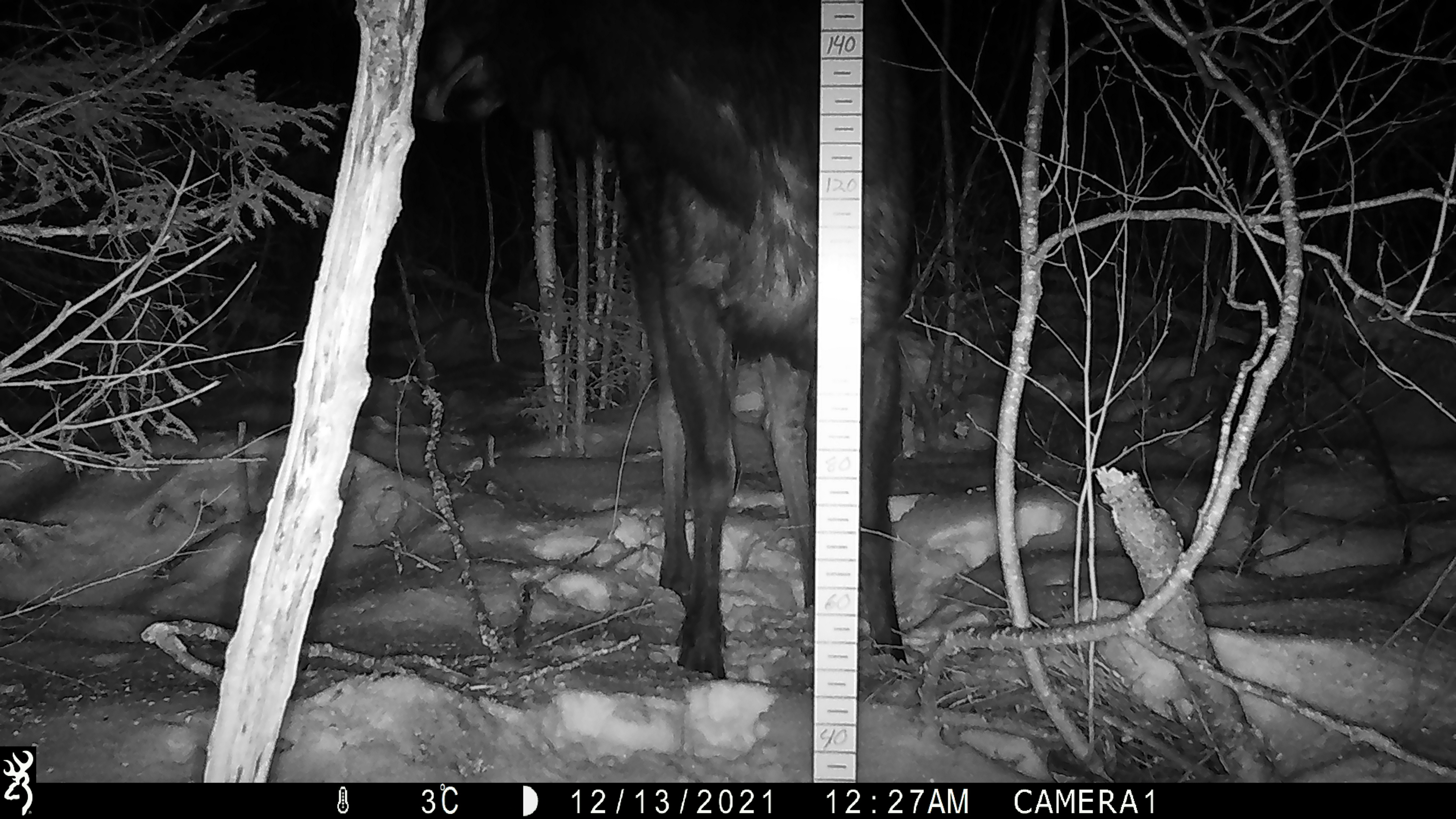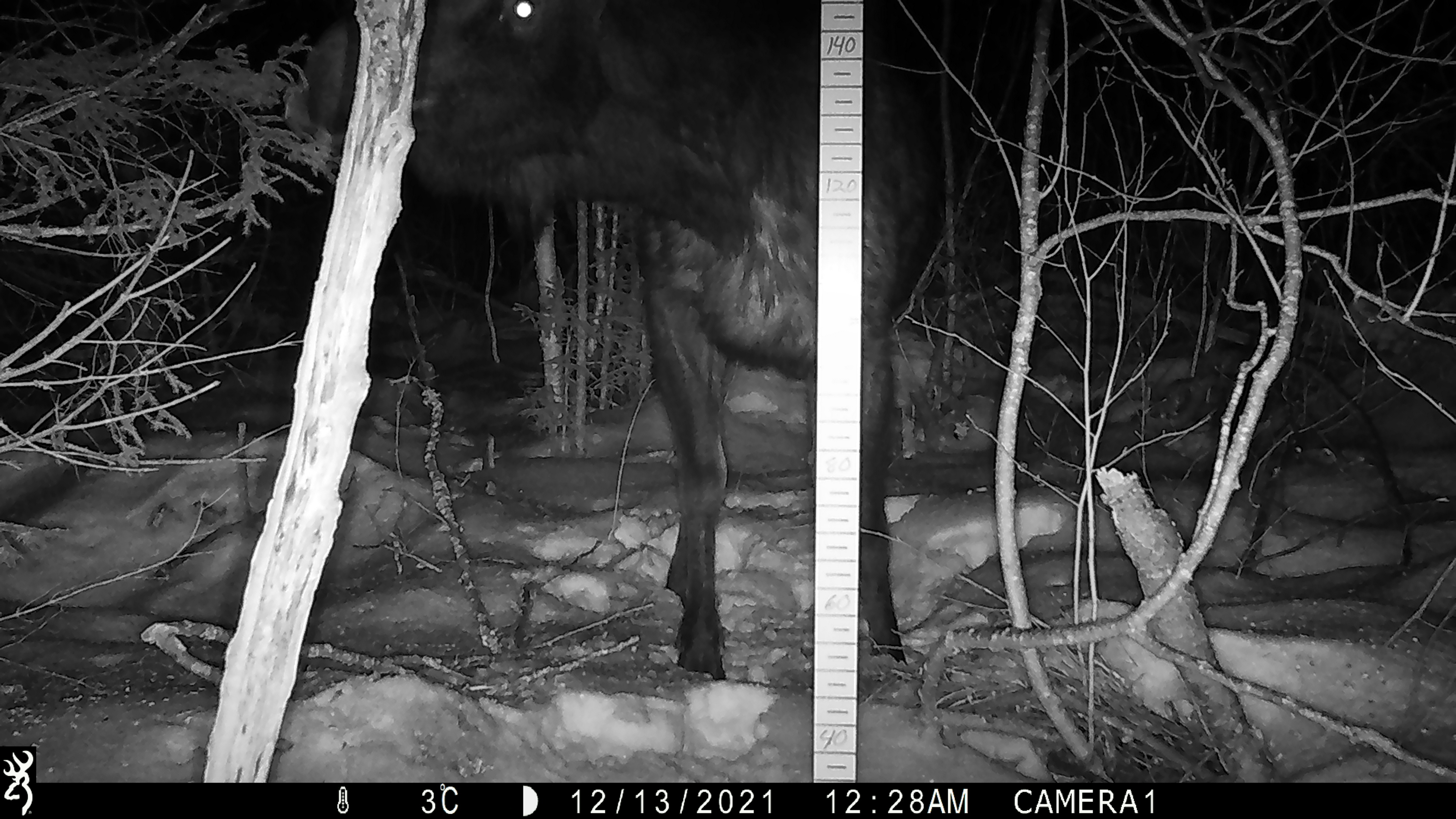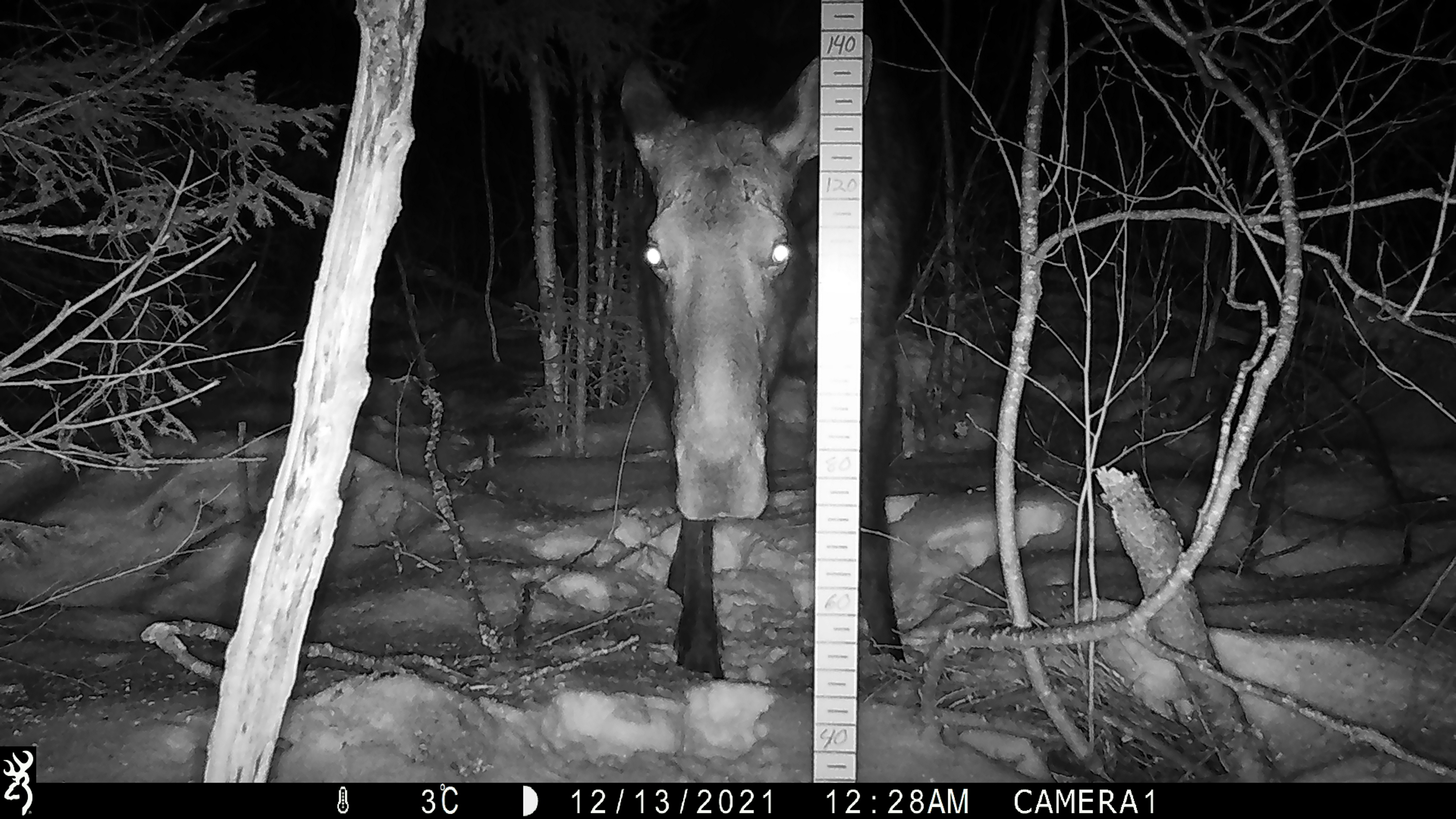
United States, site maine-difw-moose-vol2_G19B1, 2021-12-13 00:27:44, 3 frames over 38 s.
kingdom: Animalia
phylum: Chordata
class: Mammalia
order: Artiodactyla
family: Cervidae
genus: Alces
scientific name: Alces alces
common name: moose